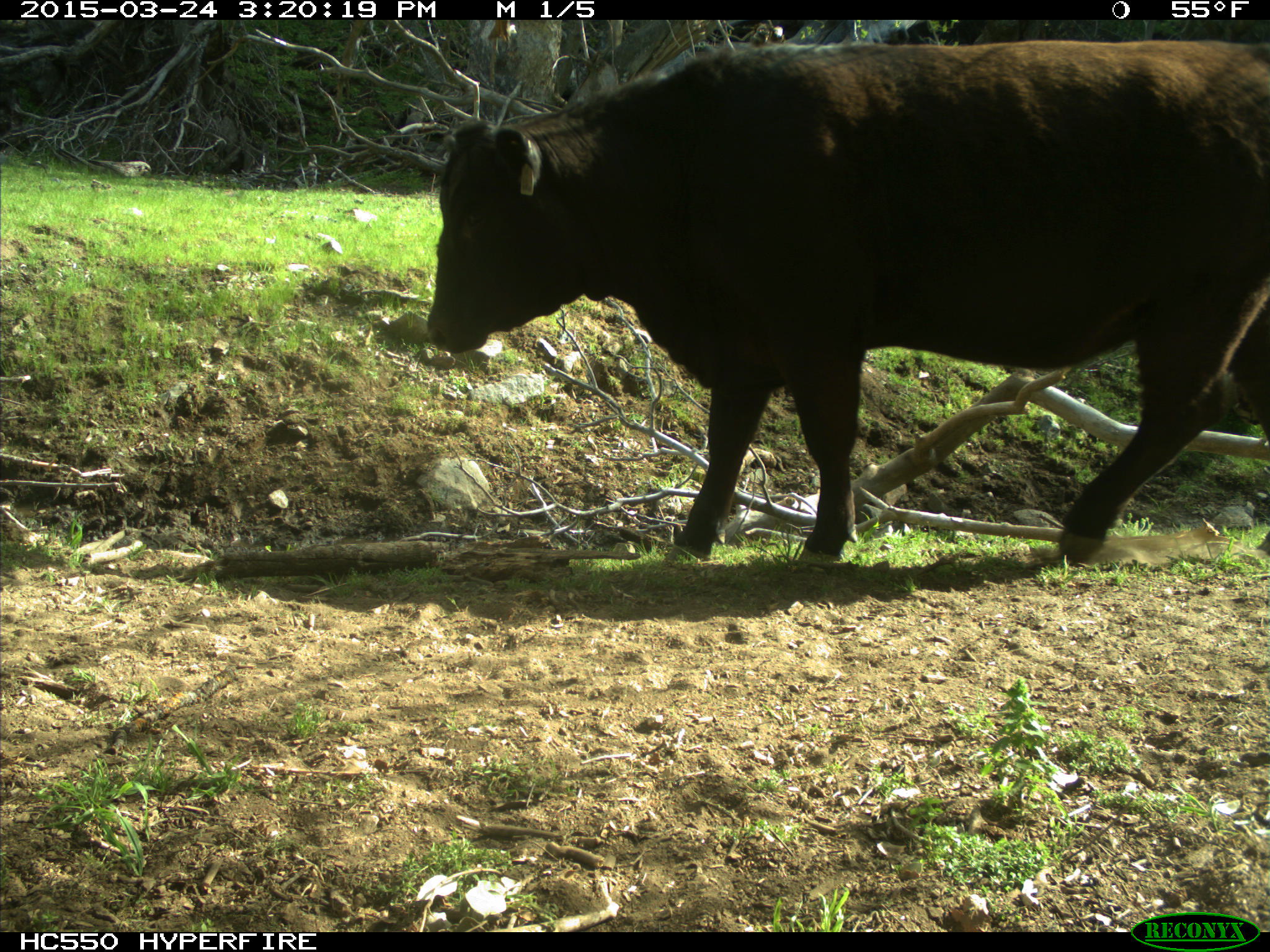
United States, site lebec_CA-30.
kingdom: Animalia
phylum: Chordata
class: Mammalia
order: Artiodactyla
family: Bovidae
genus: Bos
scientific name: Bos taurus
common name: domestic cow